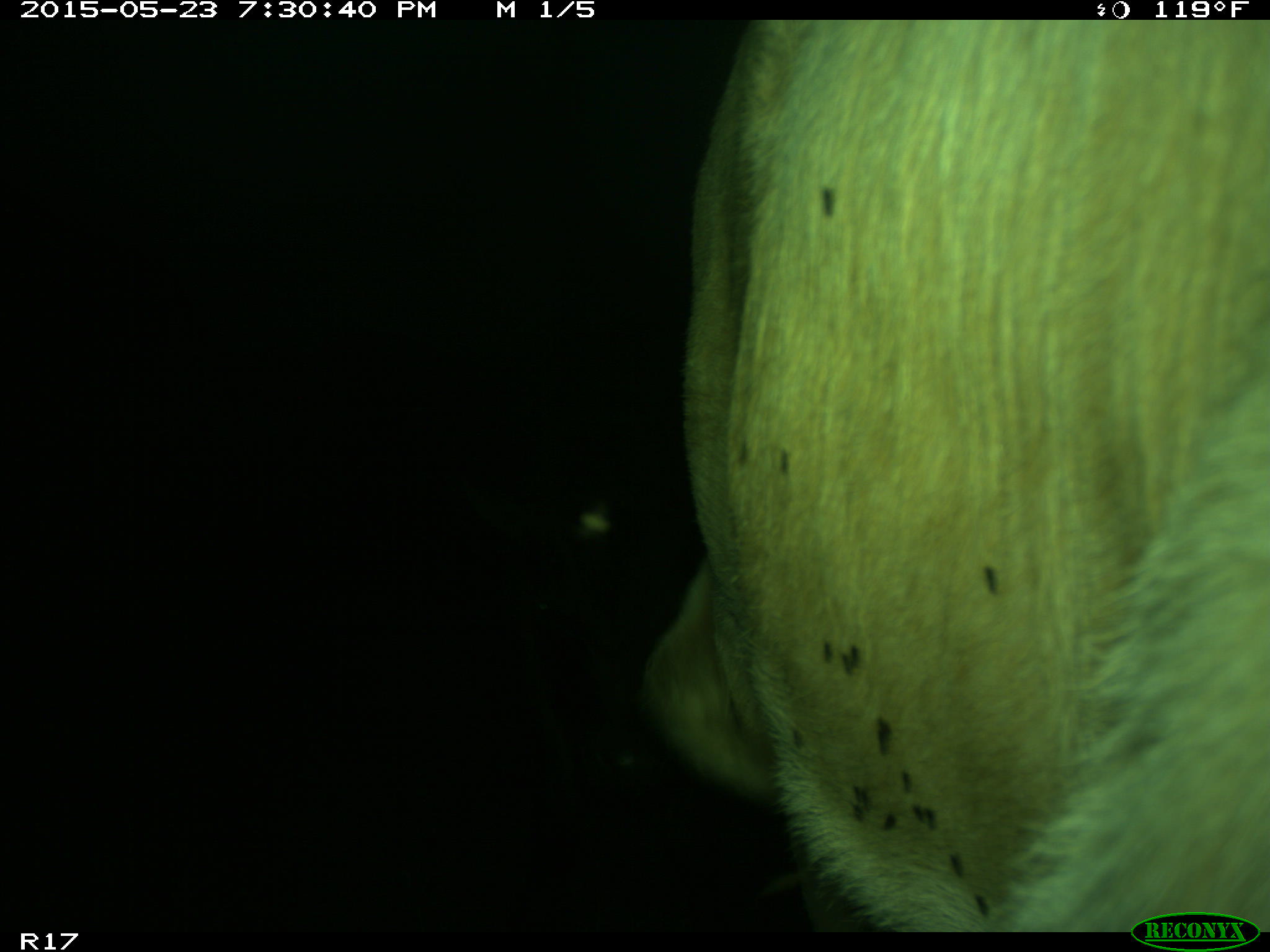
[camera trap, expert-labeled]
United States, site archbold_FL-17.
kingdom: Animalia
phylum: Chordata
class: Mammalia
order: Artiodactyla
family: Bovidae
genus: Bos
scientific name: Bos taurus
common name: domestic cow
Bos taurus (domestic cow).